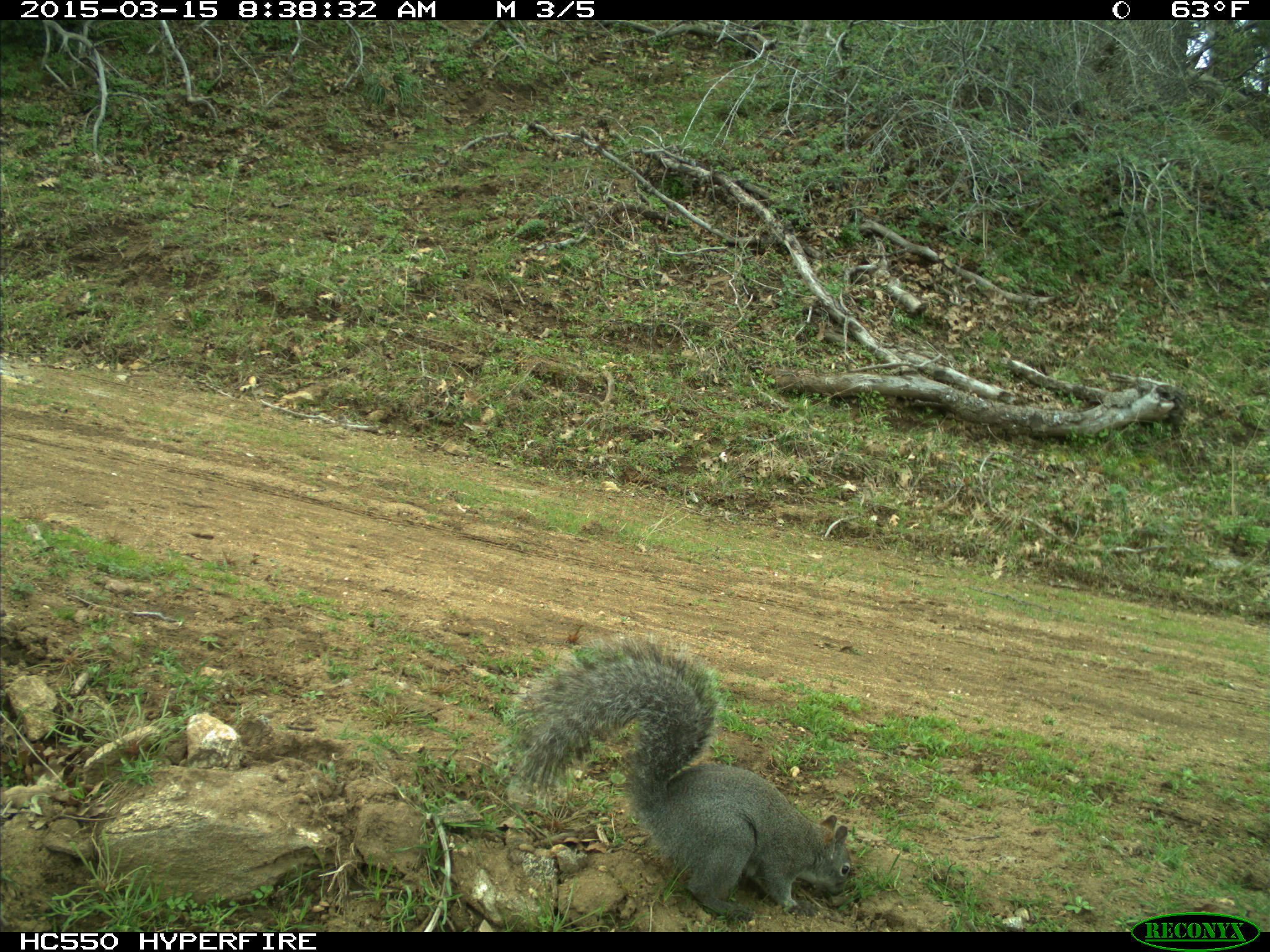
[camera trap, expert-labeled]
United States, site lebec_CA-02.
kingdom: Animalia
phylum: Chordata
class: Mammalia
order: Rodentia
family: Sciuridae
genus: Sciurus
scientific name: Sciurus carolinensis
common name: eastern gray squirrel